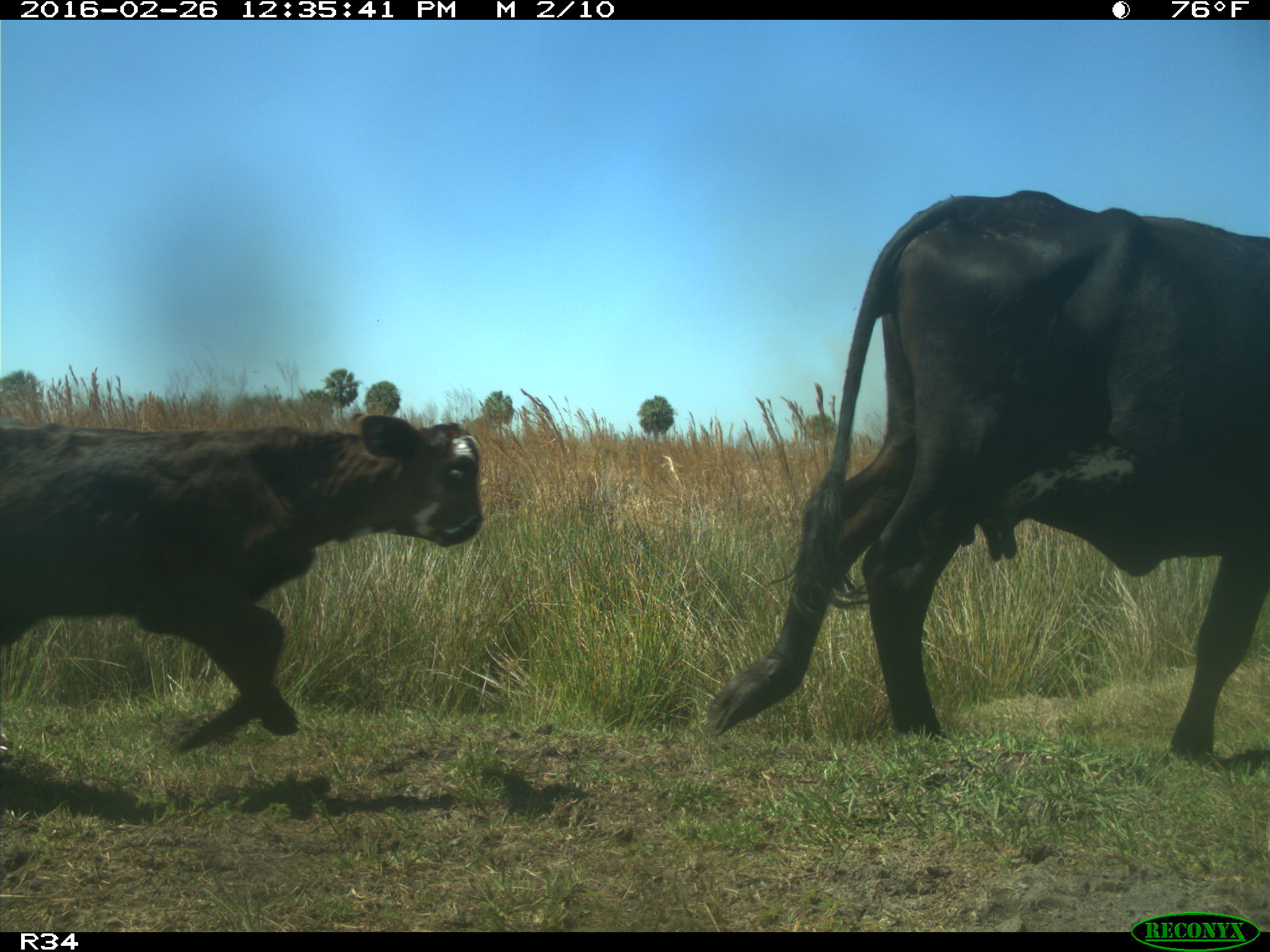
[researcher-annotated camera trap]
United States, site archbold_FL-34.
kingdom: Animalia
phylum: Chordata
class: Mammalia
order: Artiodactyla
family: Bovidae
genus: Bos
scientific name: Bos taurus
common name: domestic cow